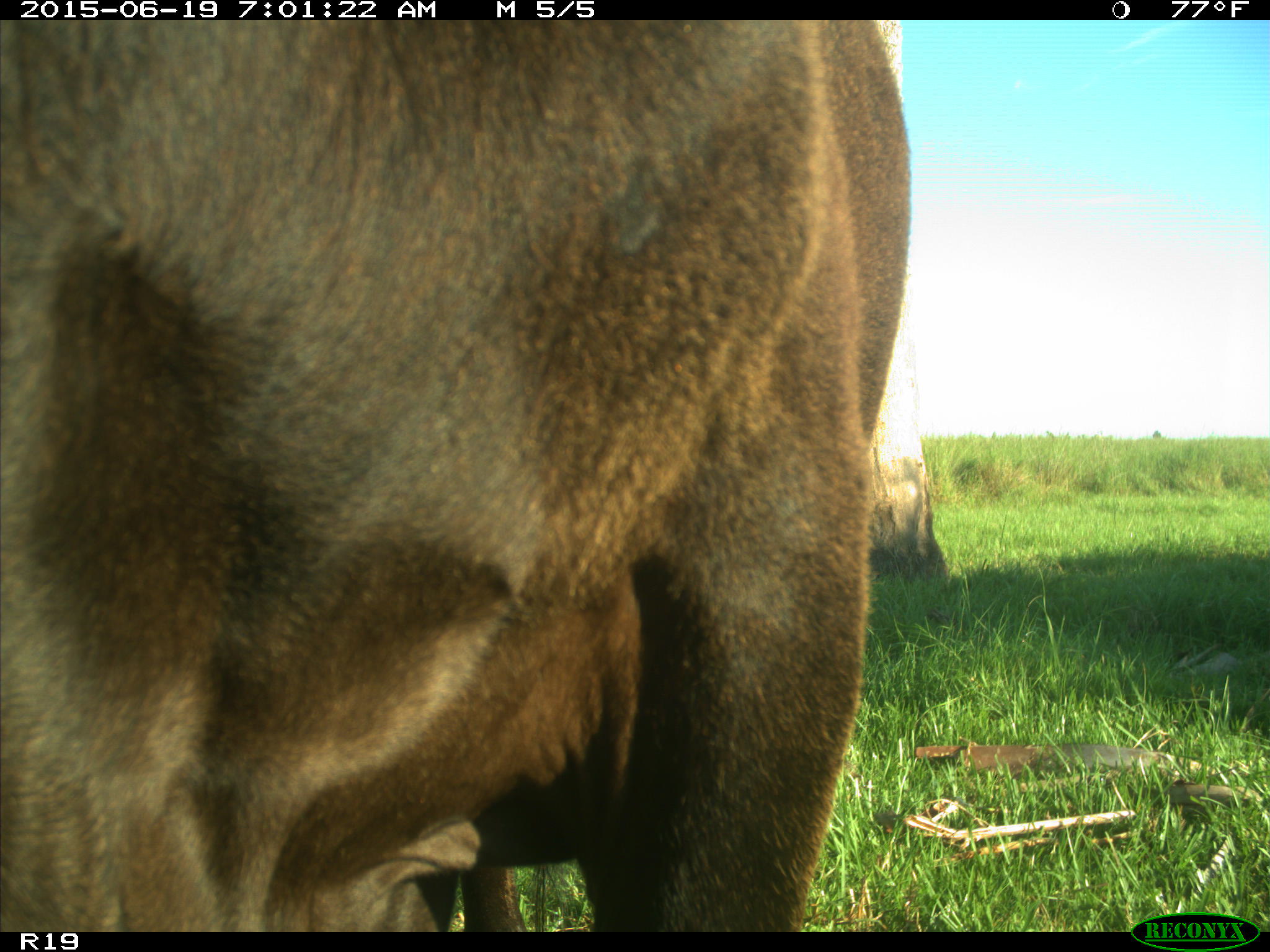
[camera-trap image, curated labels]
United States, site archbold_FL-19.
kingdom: Animalia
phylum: Chordata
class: Mammalia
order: Artiodactyla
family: Bovidae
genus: Bos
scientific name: Bos taurus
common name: domestic cow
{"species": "Bos taurus (domestic cow)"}